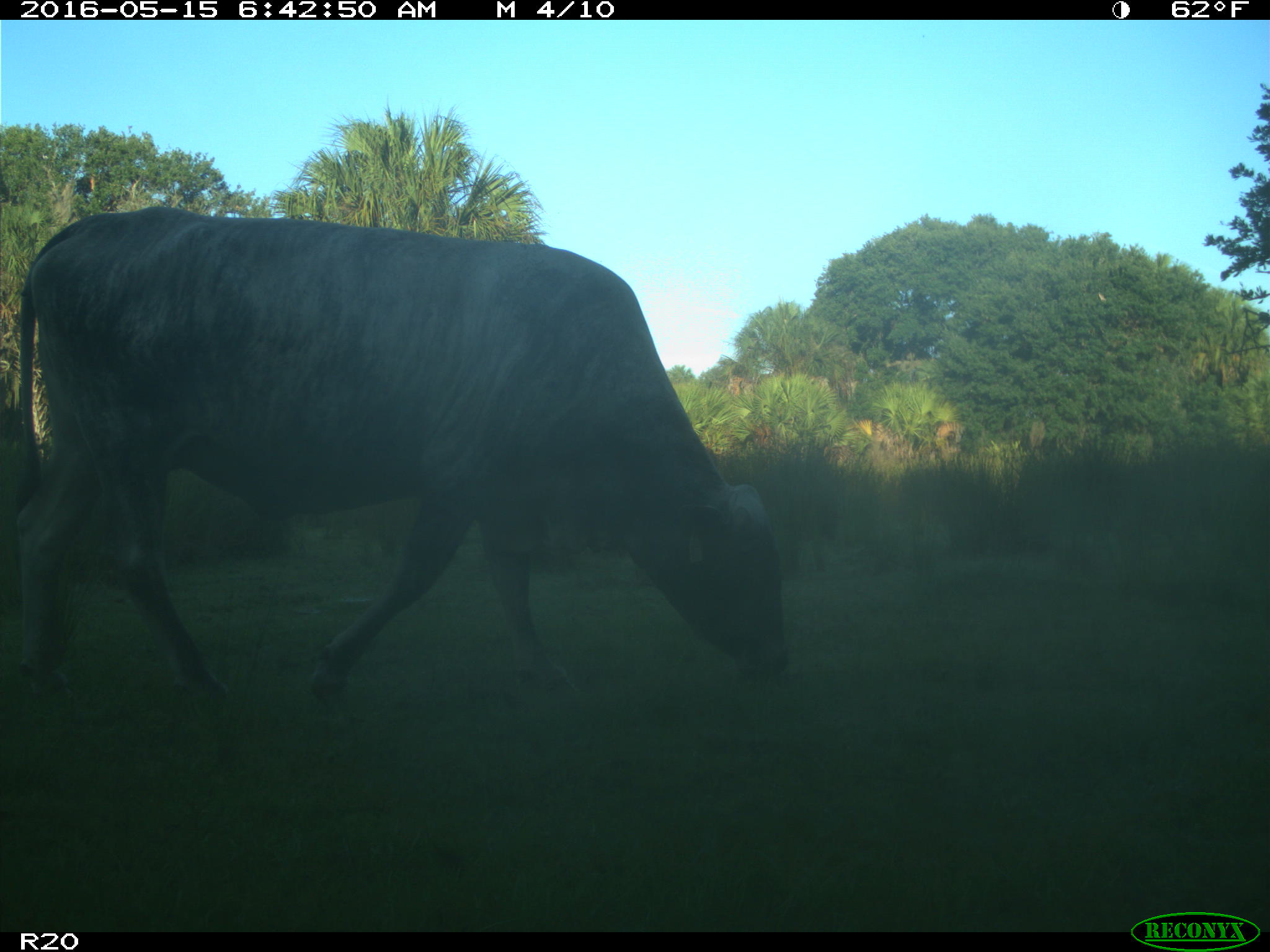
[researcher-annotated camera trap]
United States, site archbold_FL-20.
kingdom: Animalia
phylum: Chordata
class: Mammalia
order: Artiodactyla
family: Bovidae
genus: Bos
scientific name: Bos taurus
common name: domestic cow